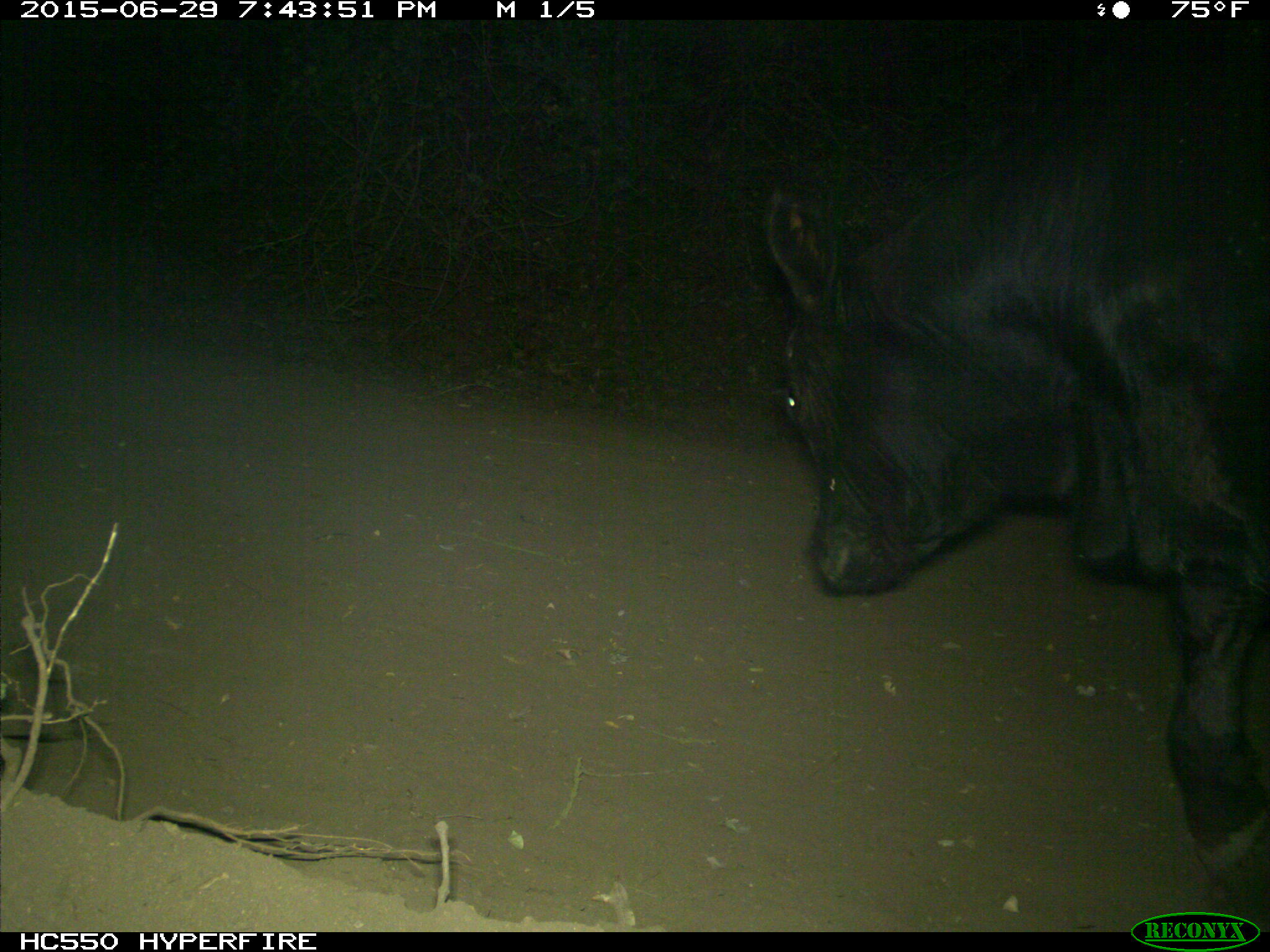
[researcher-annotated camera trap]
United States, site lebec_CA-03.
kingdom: Animalia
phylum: Chordata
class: Mammalia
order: Artiodactyla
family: Bovidae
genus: Bos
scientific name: Bos taurus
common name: domestic cow